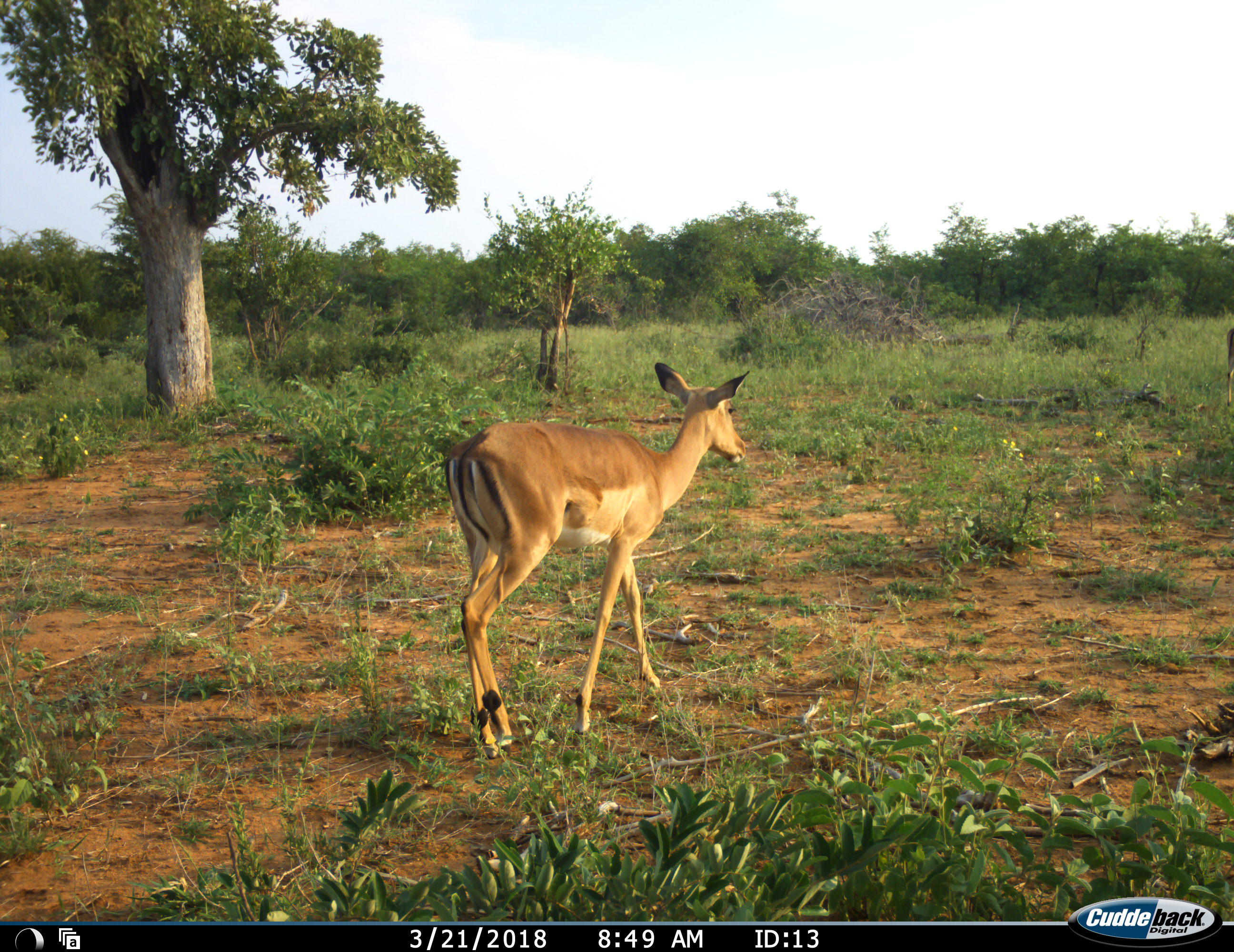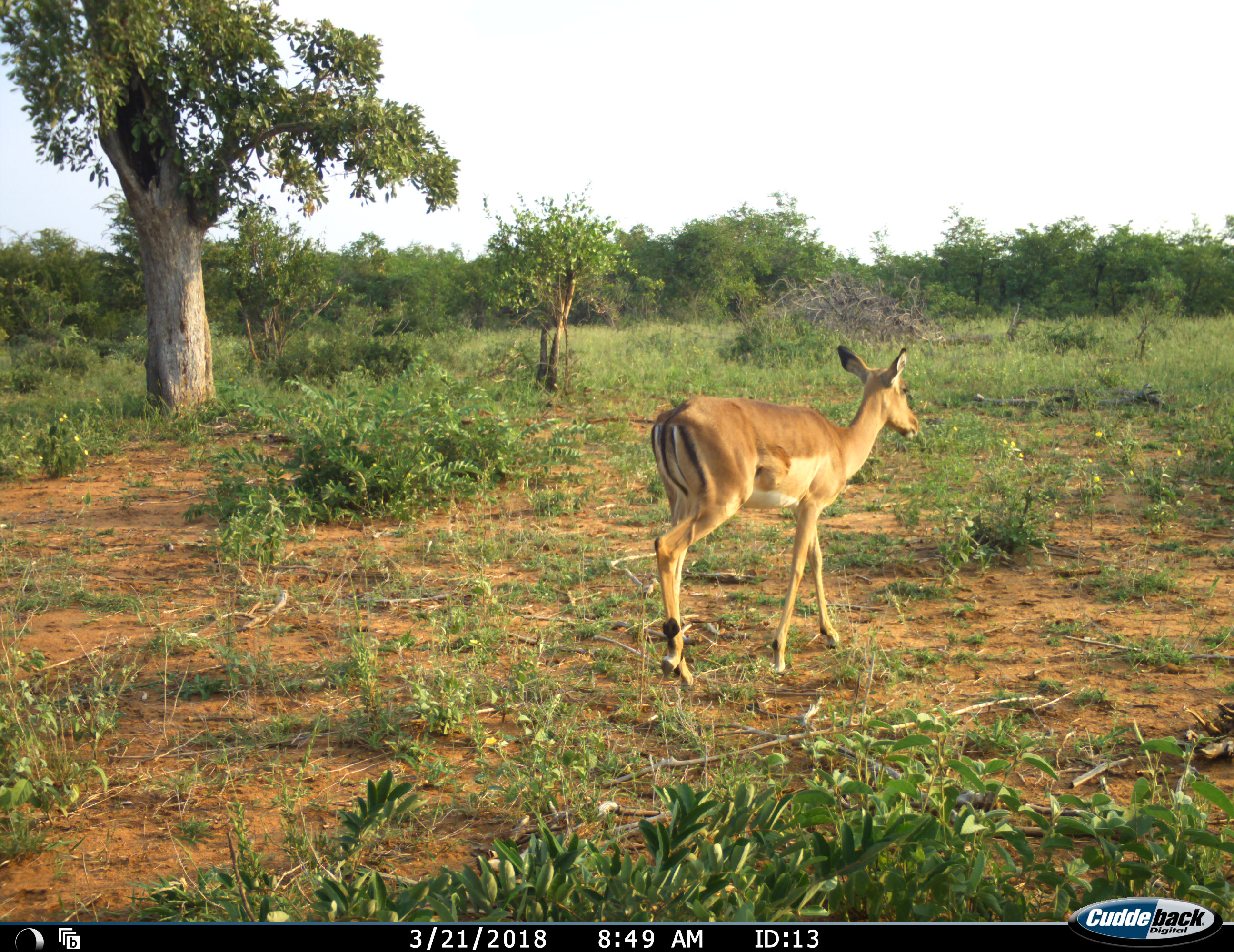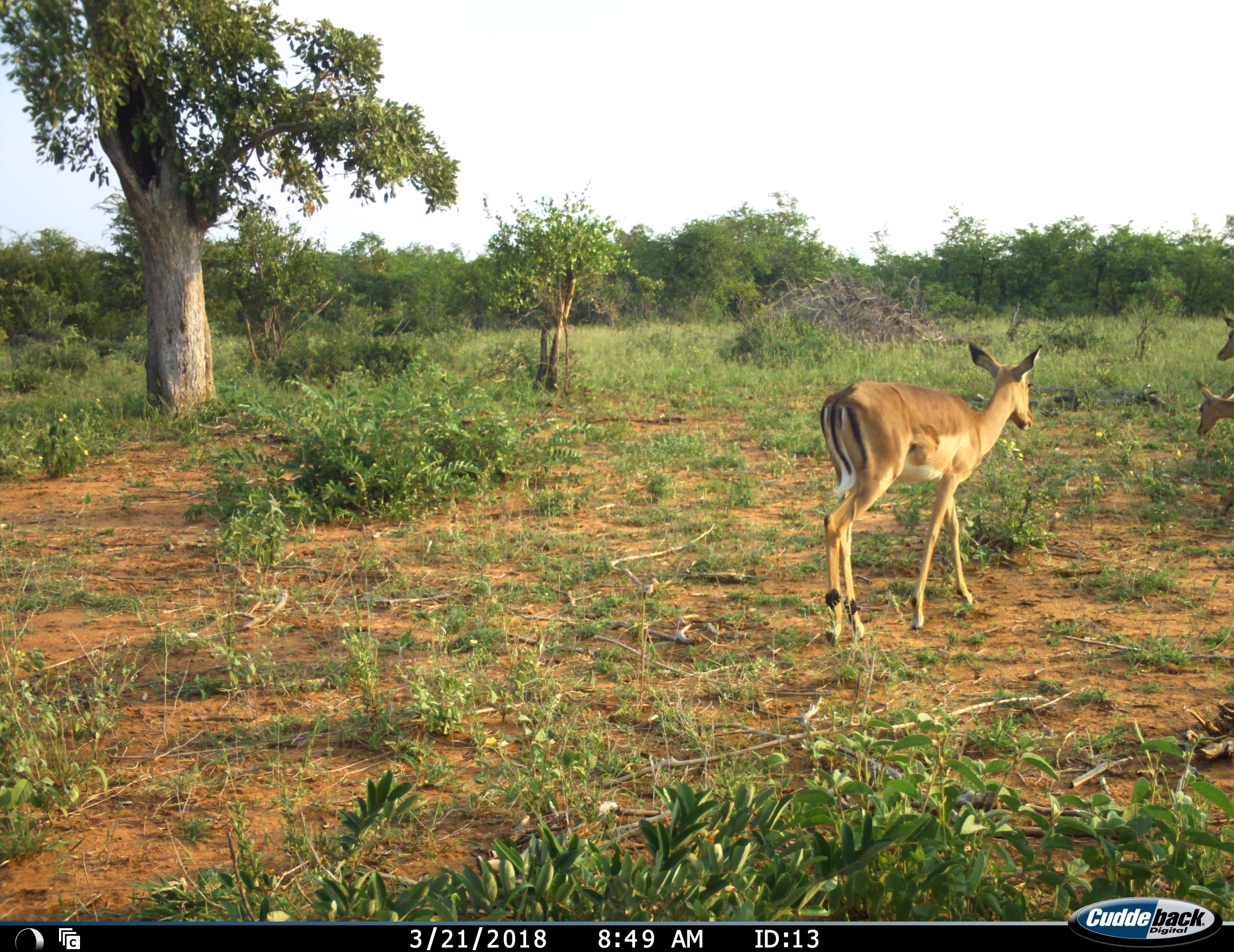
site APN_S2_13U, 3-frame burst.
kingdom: Animalia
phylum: Chordata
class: Mammalia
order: Artiodactyla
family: Bovidae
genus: Aepyceros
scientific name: Aepyceros melampus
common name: impala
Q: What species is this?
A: Impala (Aepyceros melampus).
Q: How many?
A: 3.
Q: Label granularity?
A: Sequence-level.